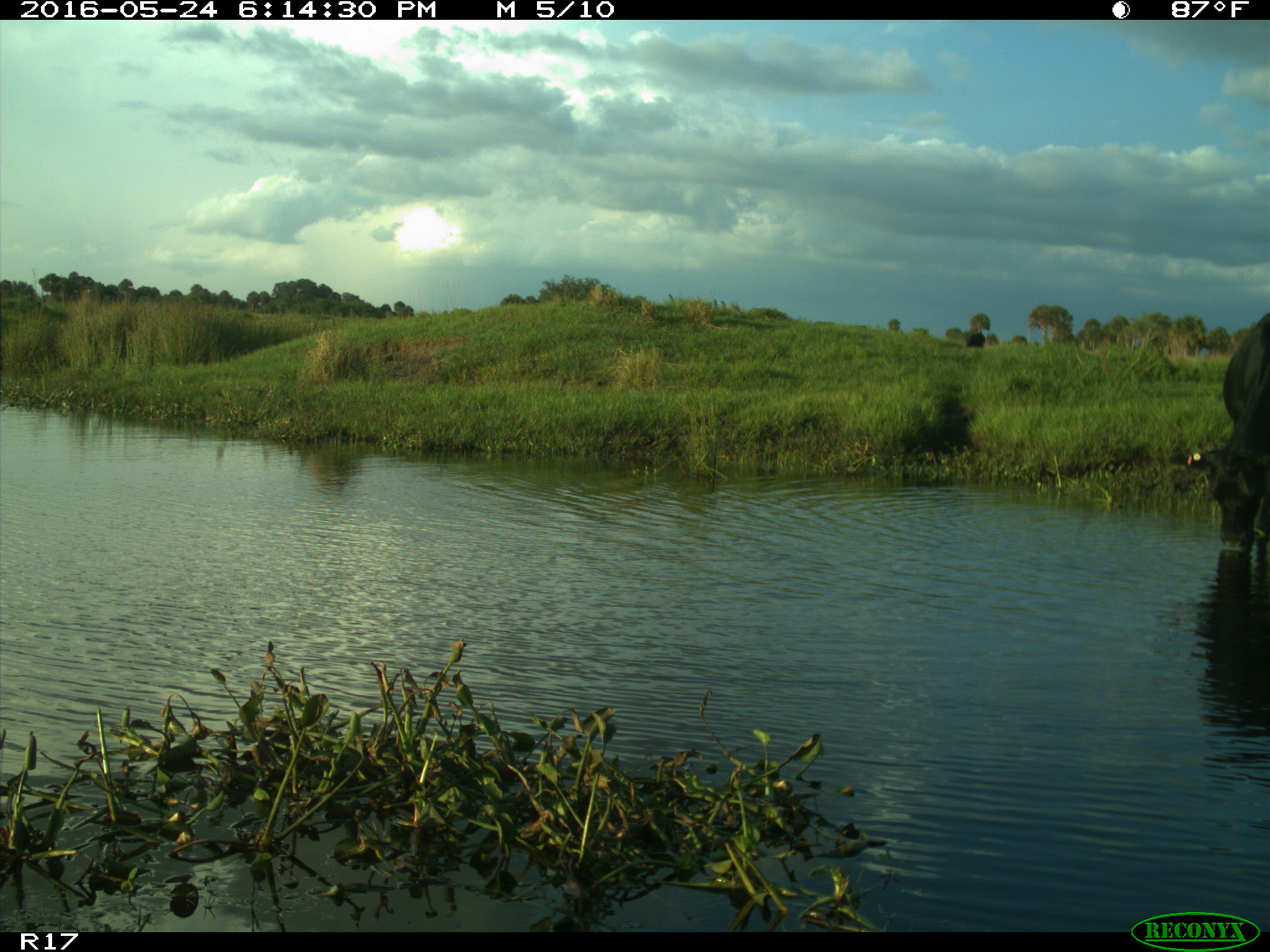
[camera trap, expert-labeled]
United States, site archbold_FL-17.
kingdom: Animalia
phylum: Chordata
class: Mammalia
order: Artiodactyla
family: Bovidae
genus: Bos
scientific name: Bos taurus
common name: domestic cow